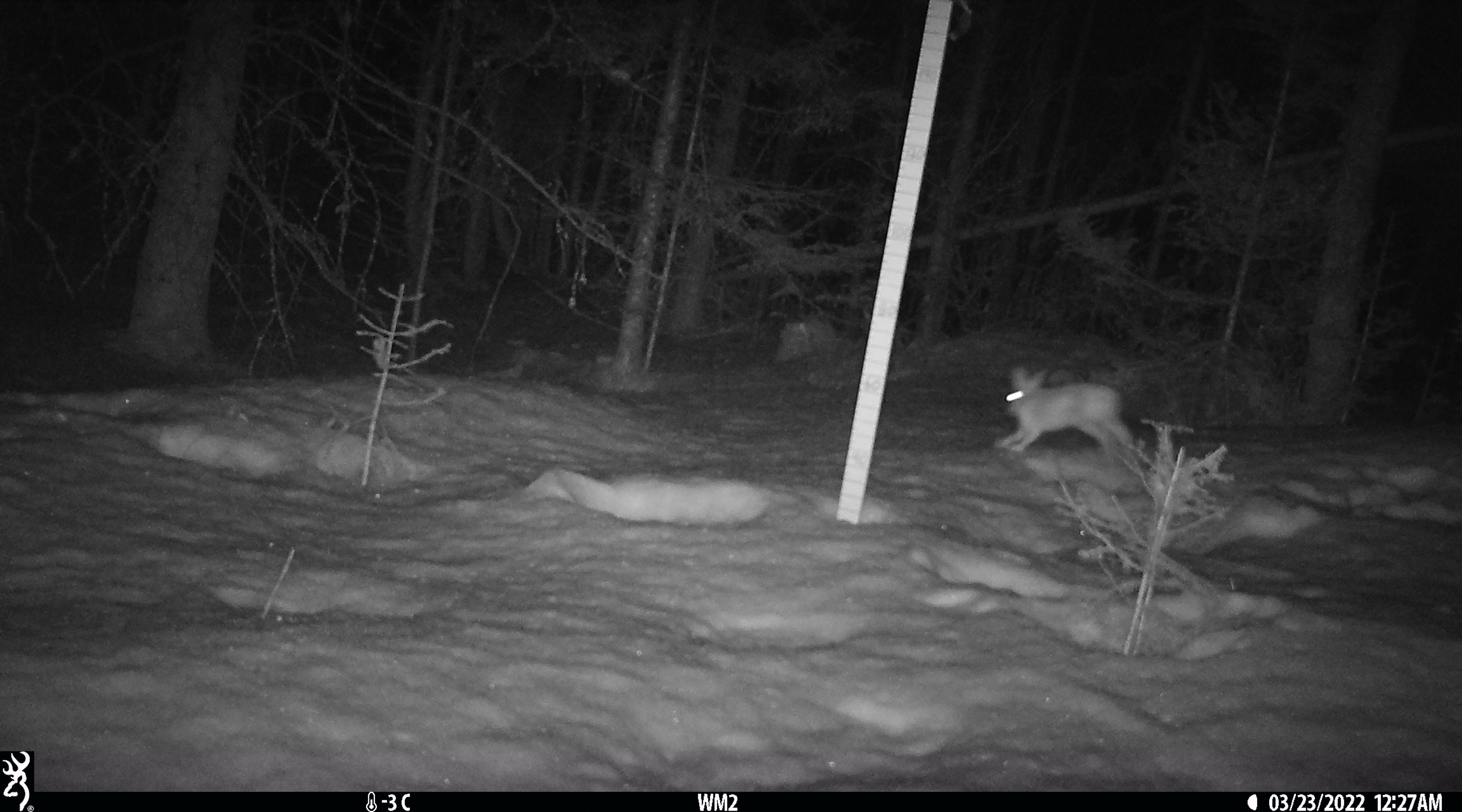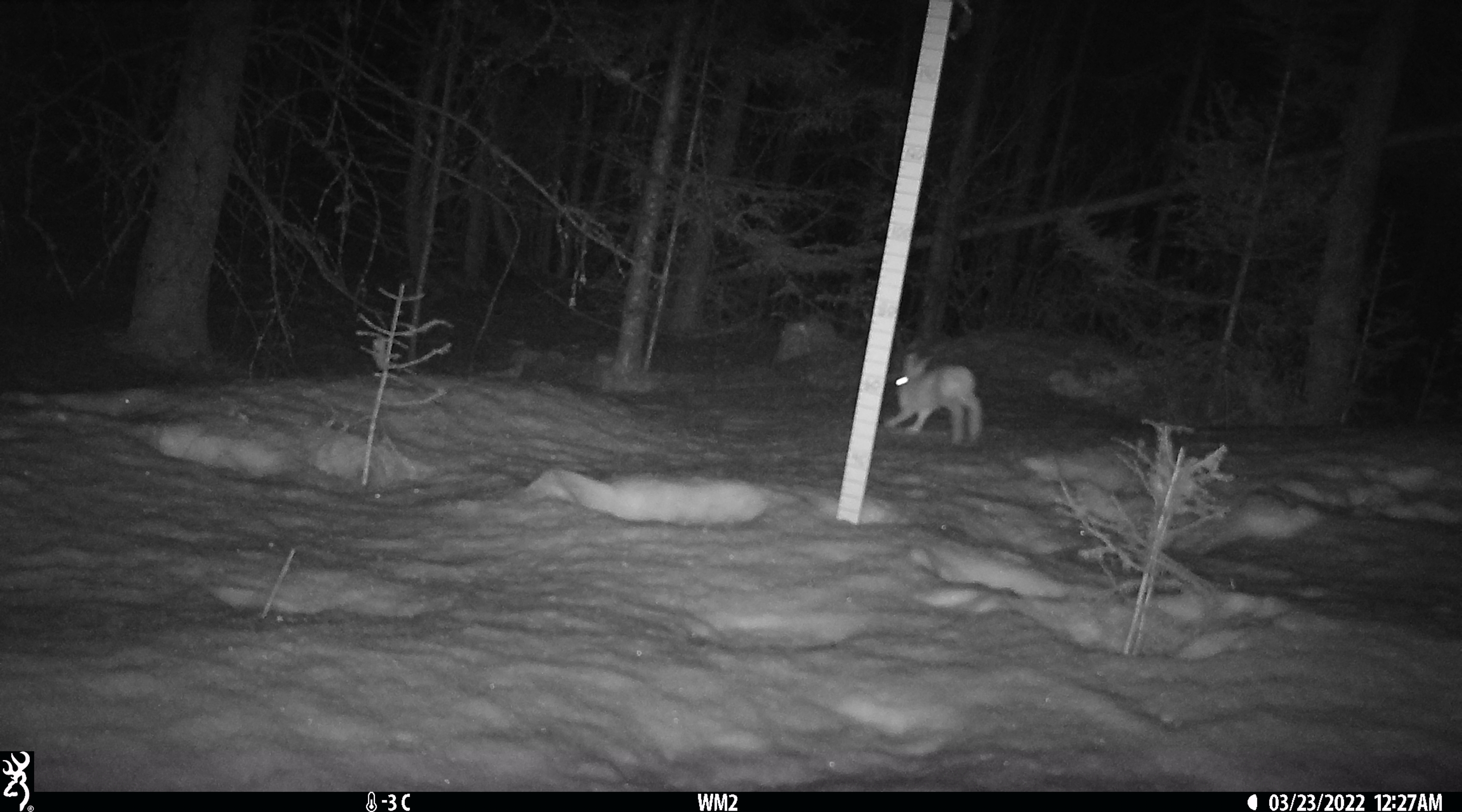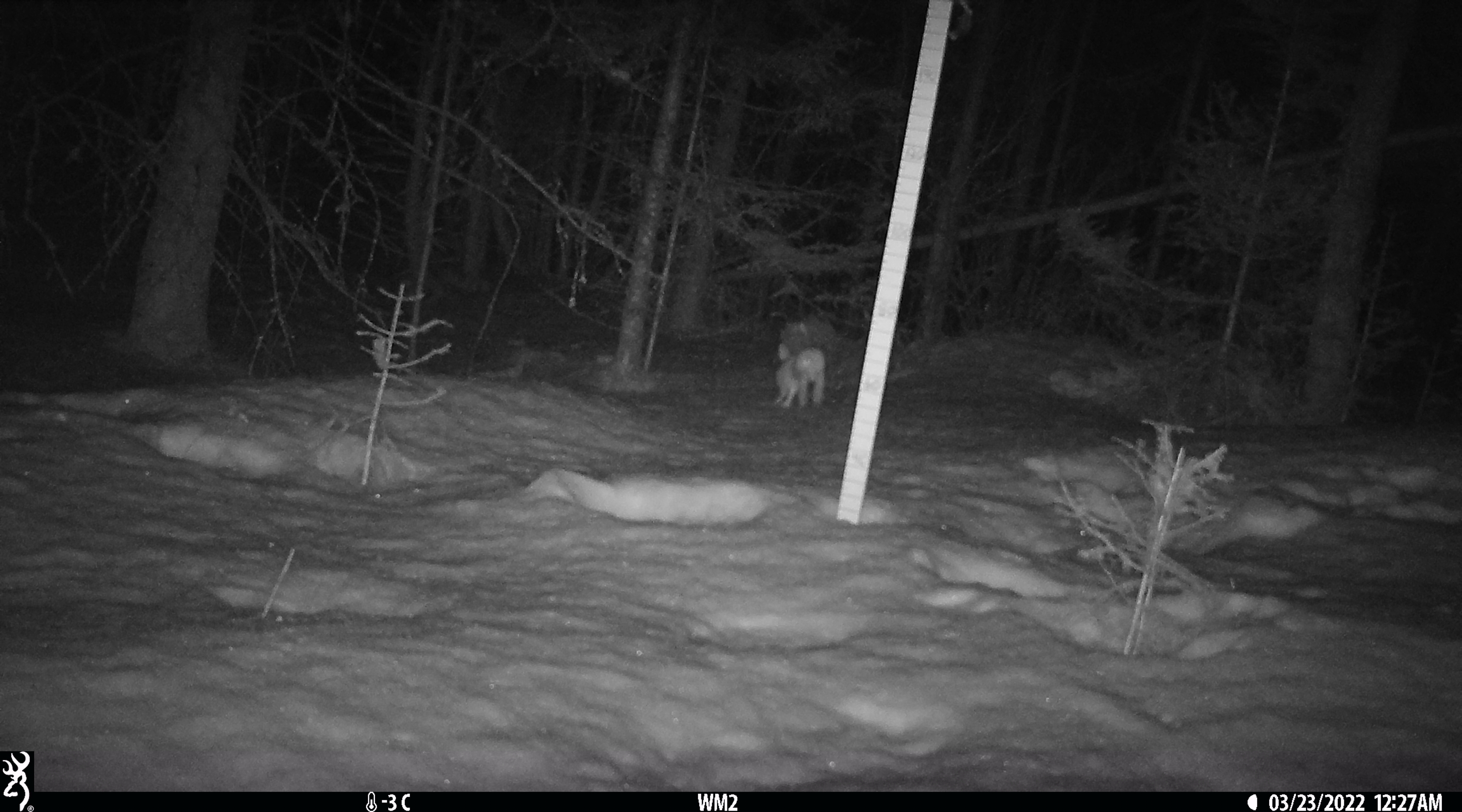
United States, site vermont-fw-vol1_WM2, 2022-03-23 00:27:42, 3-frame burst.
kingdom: Animalia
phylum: Chordata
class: Mammalia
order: Lagomorpha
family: Leporidae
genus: Lepus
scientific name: Lepus americanus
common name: snowshoe hare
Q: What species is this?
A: Snowshoe hare (Lepus americanus).